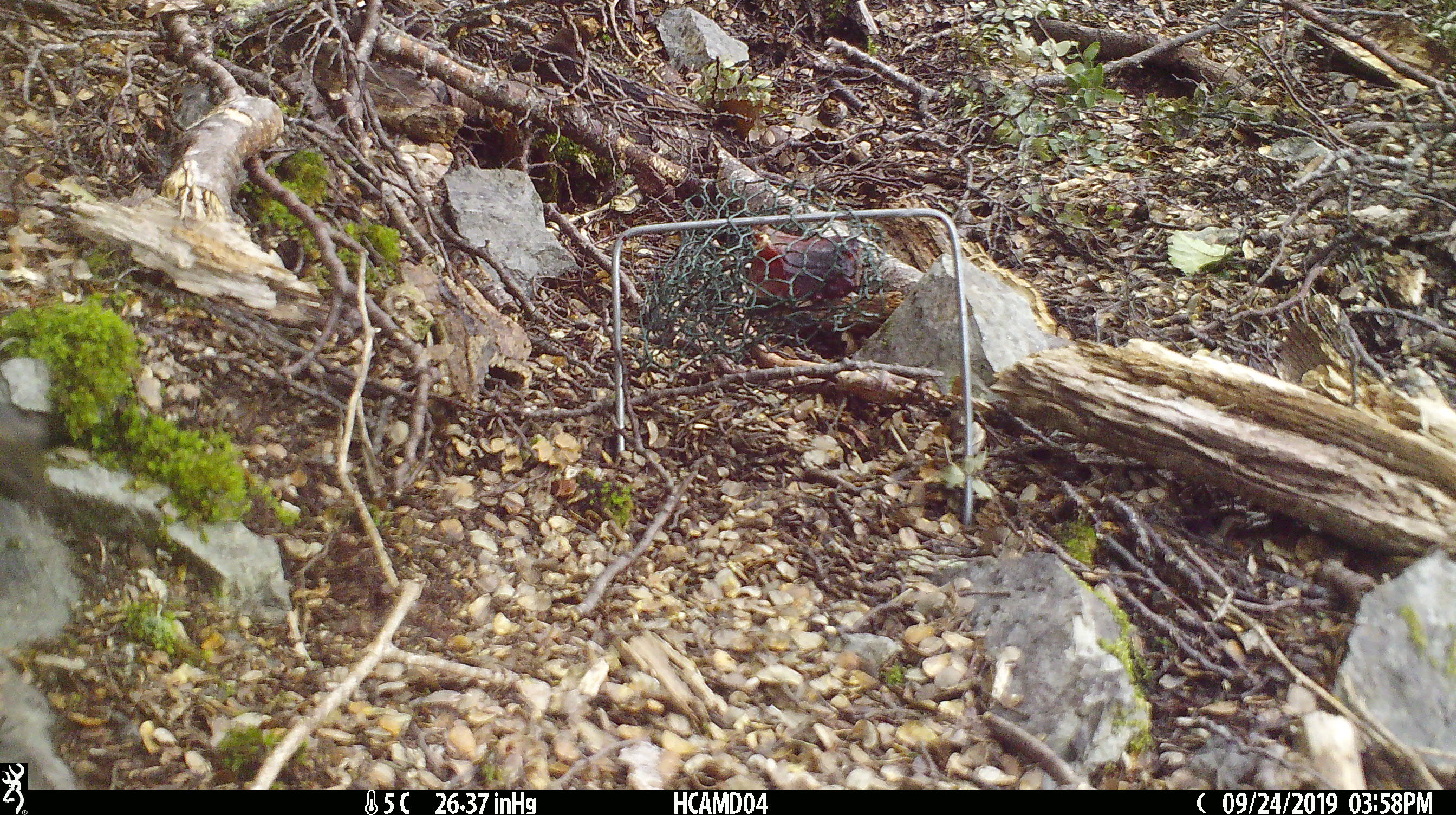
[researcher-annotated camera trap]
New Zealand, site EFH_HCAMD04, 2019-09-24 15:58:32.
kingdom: Animalia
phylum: Chordata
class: Mammalia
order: Rodentia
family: Muridae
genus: Mus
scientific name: Mus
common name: mouse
Mouse (Mus).